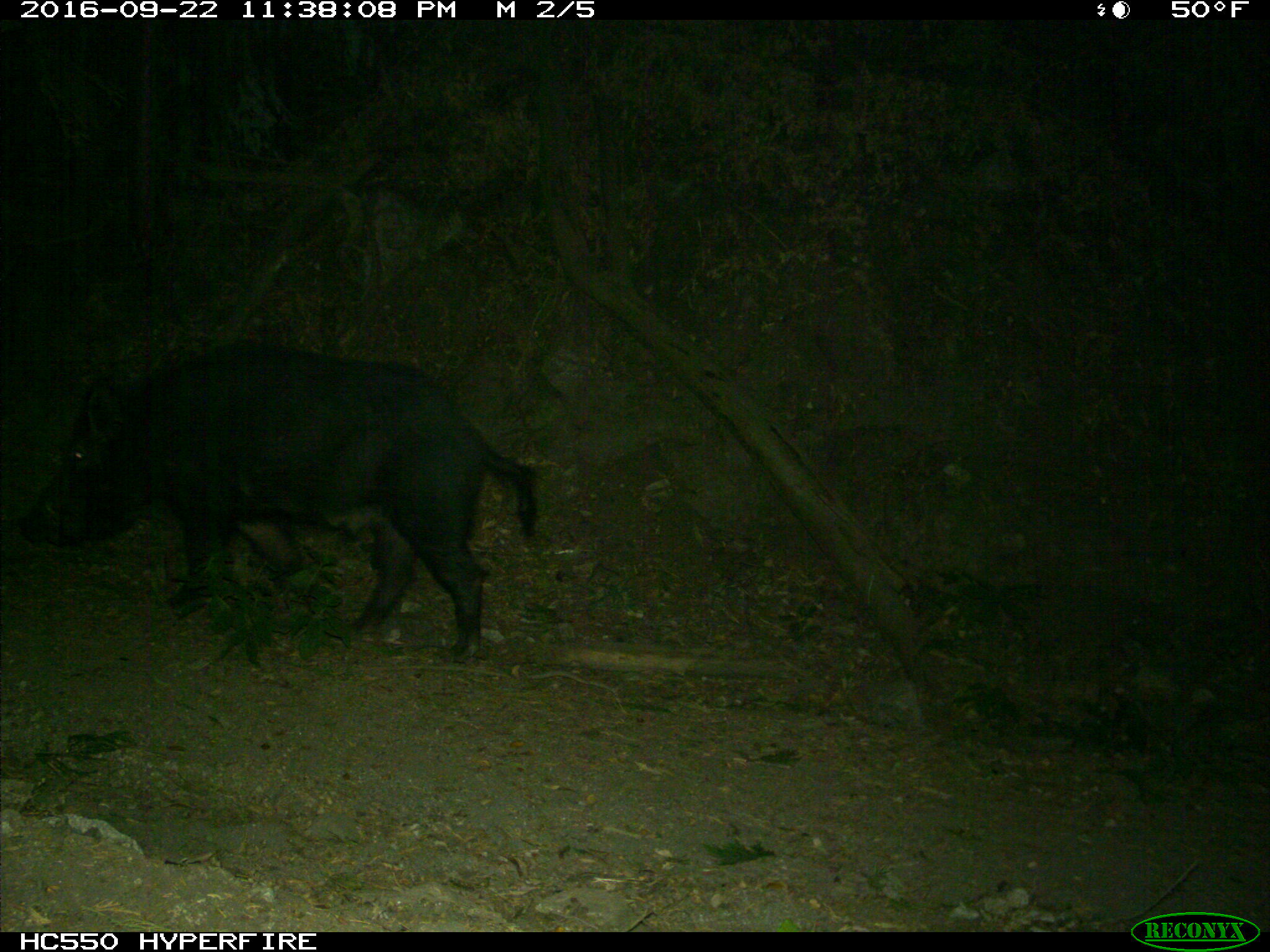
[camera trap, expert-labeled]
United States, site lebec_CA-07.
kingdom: Animalia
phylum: Chordata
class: Mammalia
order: Artiodactyla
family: Suidae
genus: Sus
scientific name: Sus scrofa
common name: wild boar